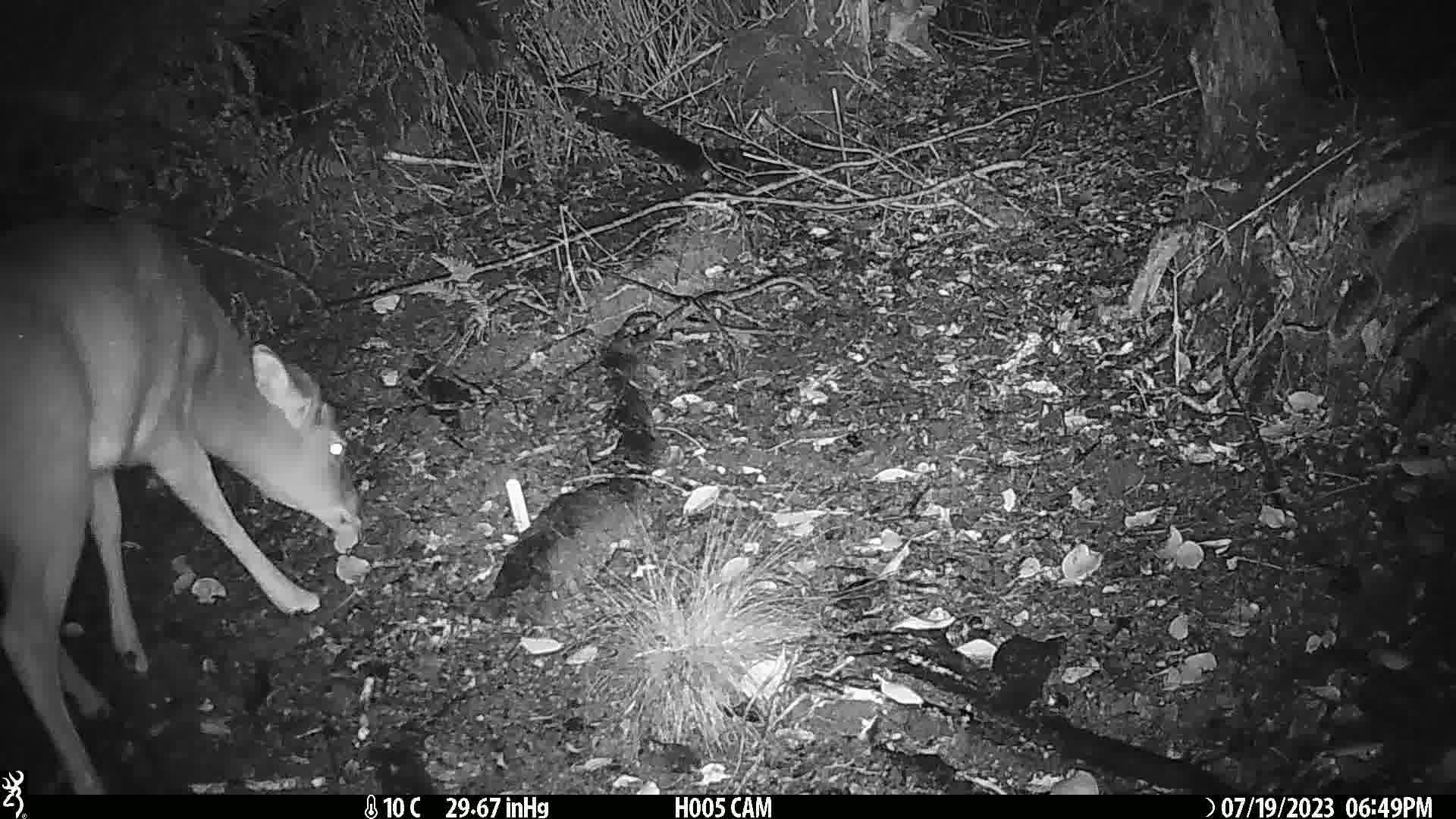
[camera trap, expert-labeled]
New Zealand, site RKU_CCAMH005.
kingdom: Animalia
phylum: Chordata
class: Mammalia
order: Artiodactyla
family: Cervidae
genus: Odocoileus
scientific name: Odocoileus virginianus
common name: white-tailed deer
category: white tailed deer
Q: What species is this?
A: White tailed deer (white-tailed deer) (Odocoileus virginianus).